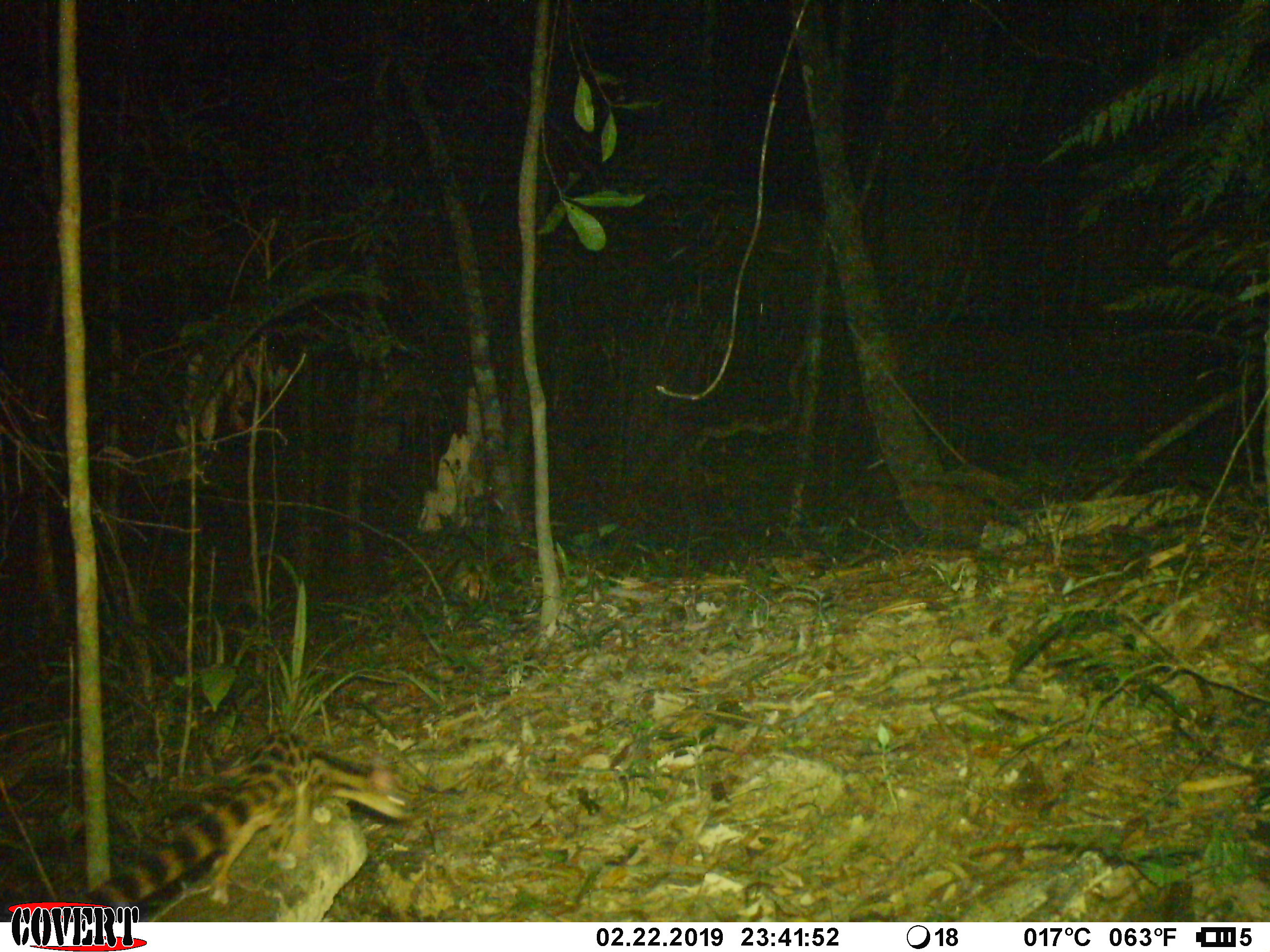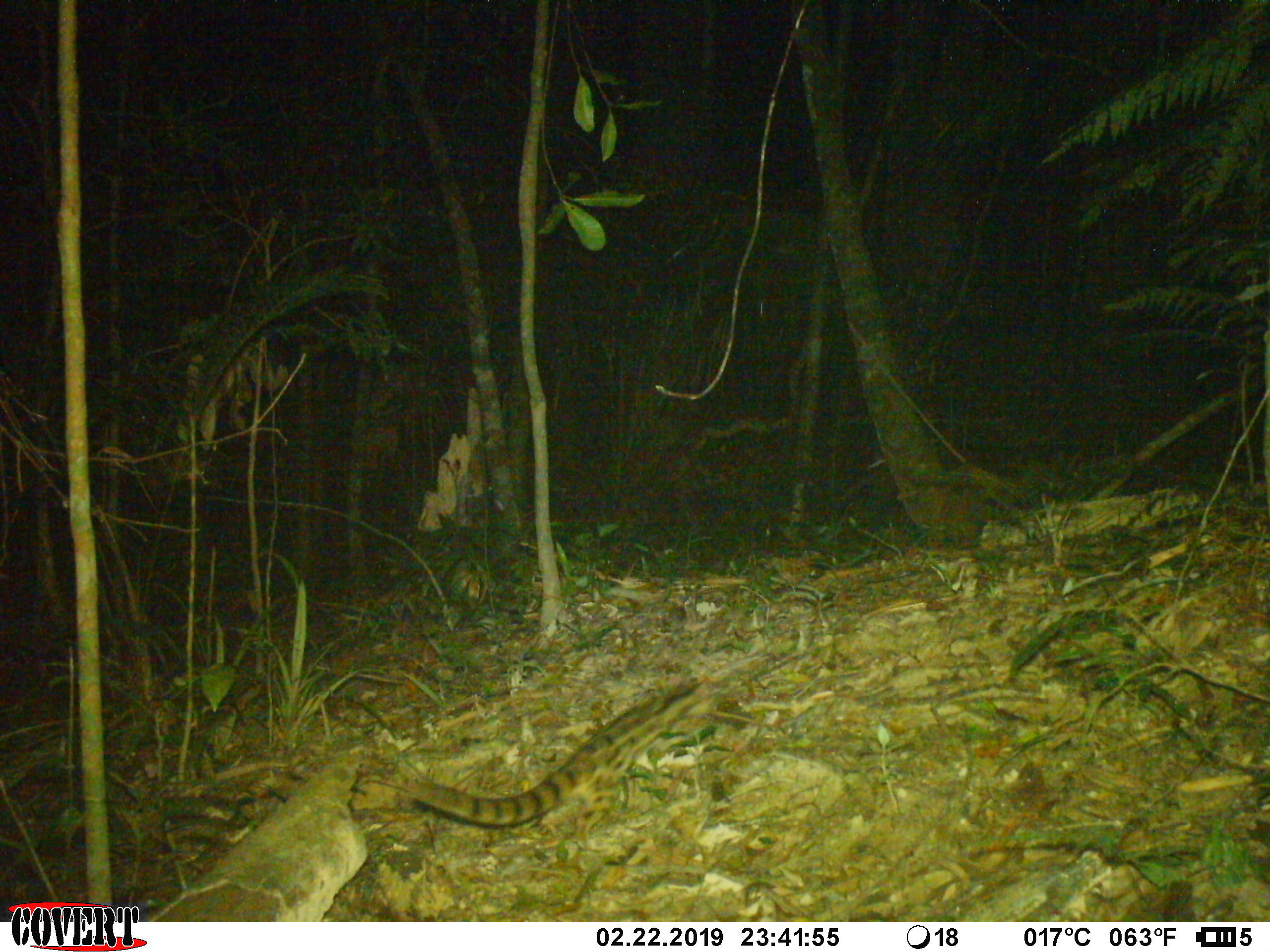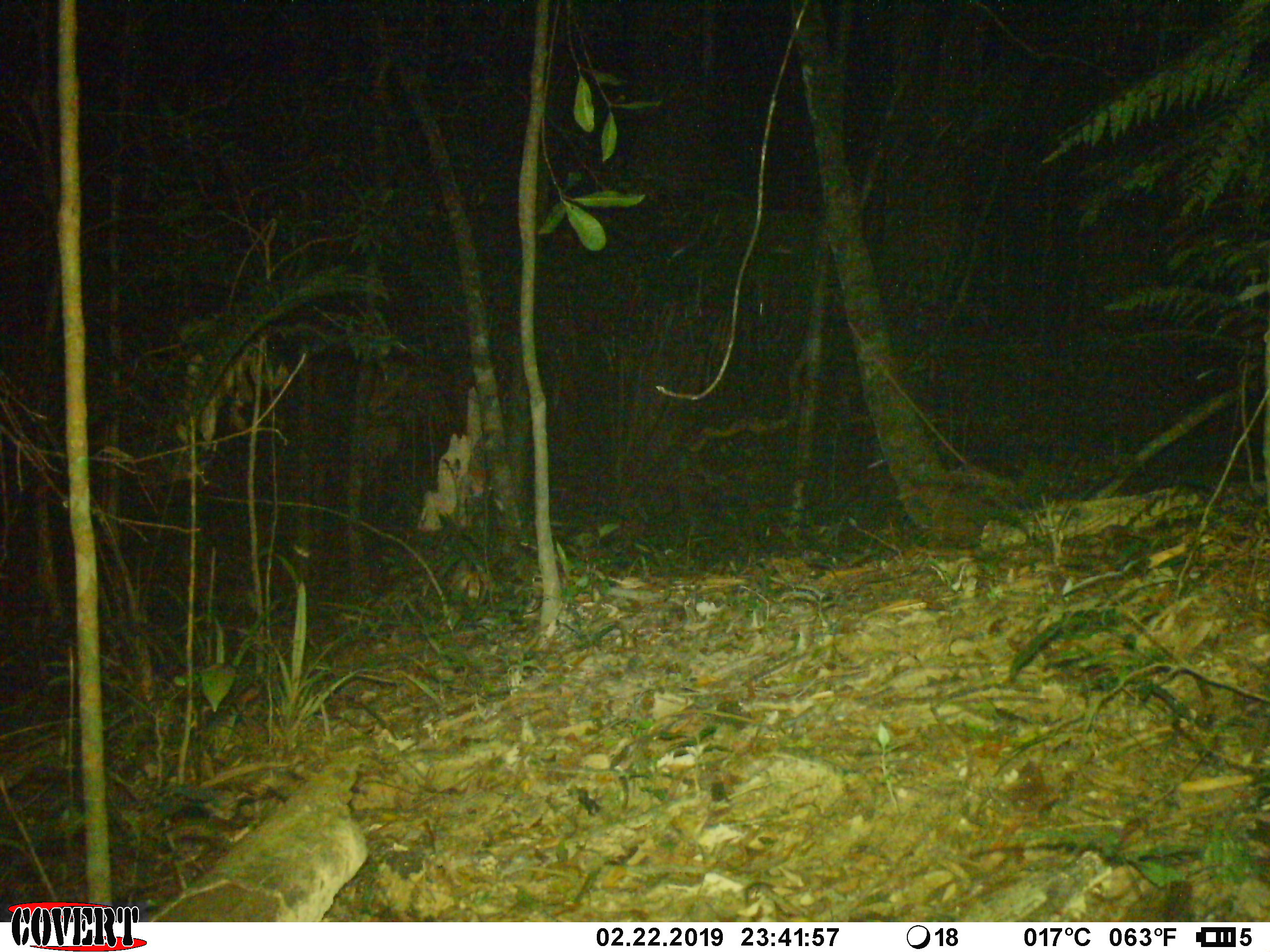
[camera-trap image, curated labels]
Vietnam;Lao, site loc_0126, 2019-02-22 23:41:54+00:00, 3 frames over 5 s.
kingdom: Animalia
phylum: Chordata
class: Mammalia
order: Carnivora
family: Prionodontidae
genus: Prionodon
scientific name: Prionodon pardicolor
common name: spotted linsang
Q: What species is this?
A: Spotted linsang (Prionodon pardicolor).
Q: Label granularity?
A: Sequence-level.